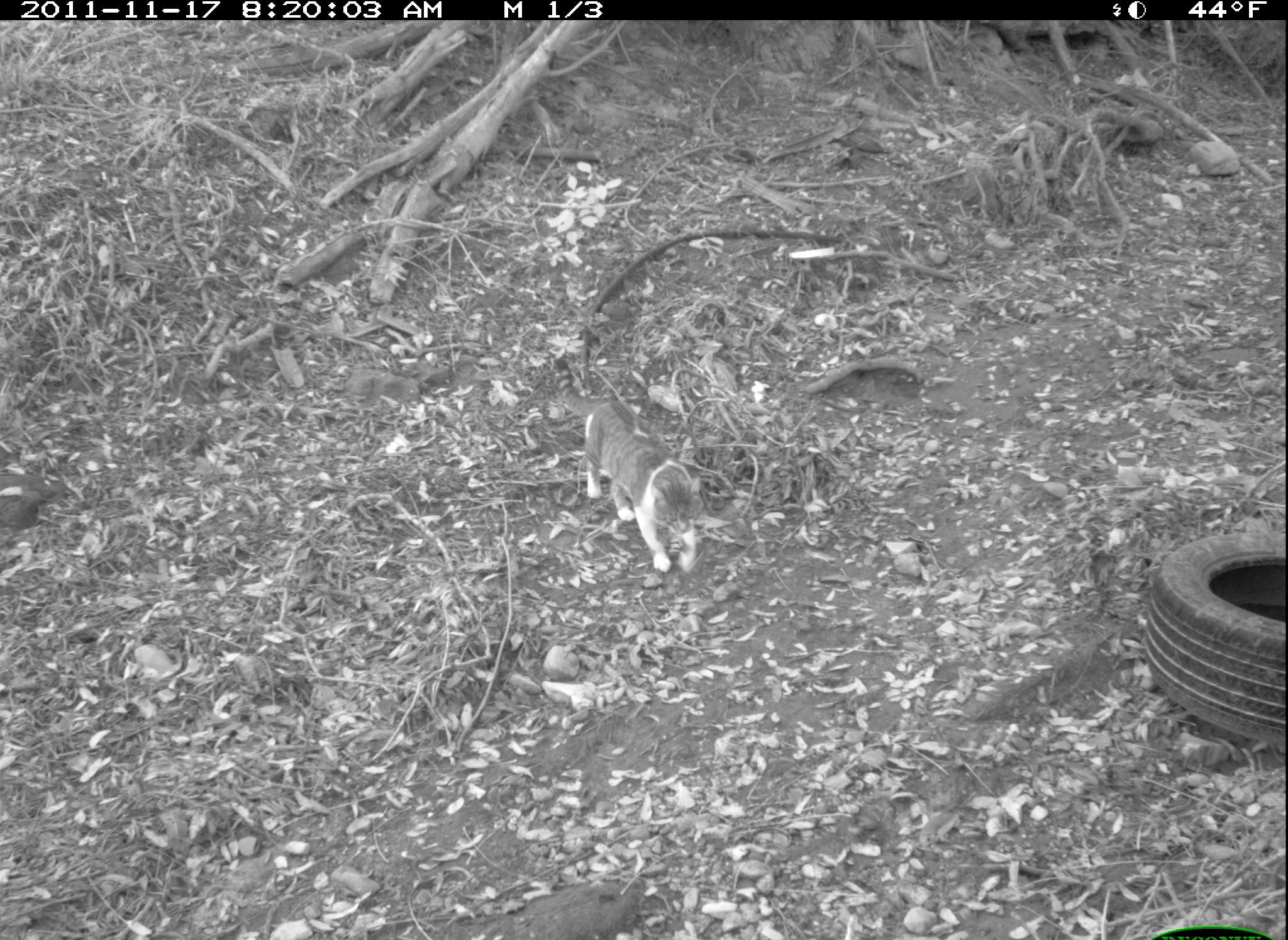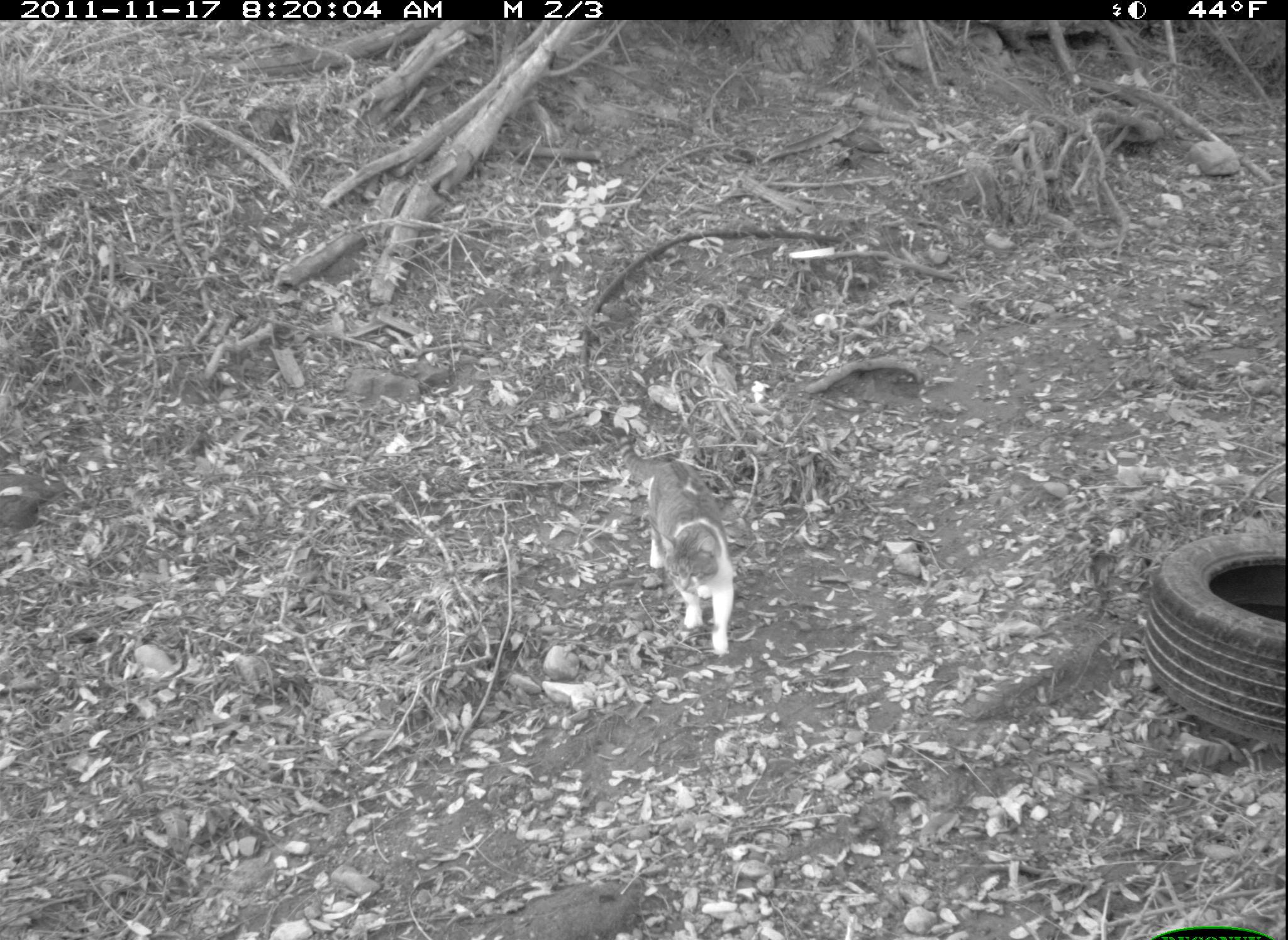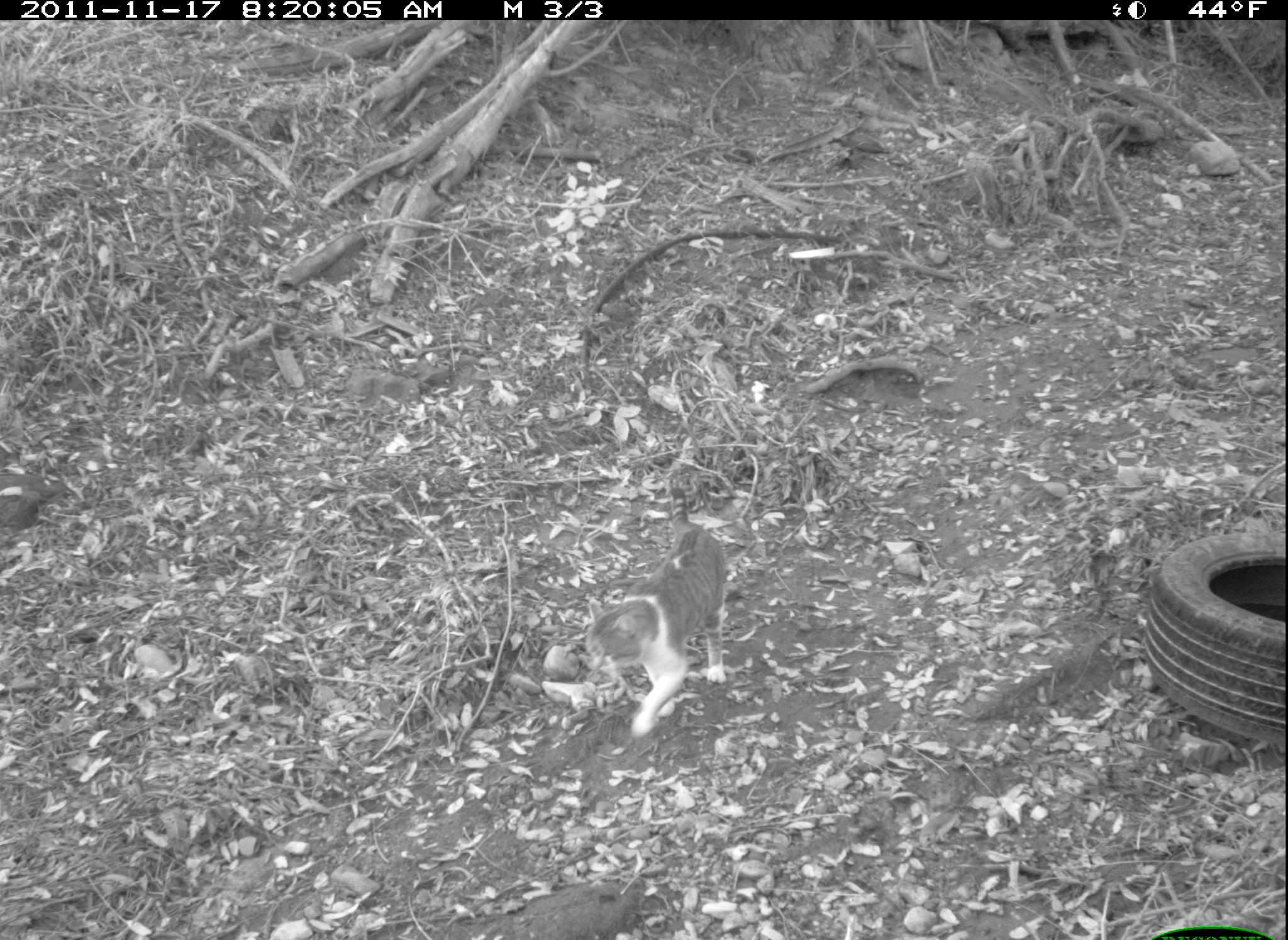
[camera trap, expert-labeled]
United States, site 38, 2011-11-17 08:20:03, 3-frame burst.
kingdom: Animalia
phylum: Chordata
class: Mammalia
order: Carnivora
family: Felidae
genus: Felis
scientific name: Felis catus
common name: cat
Cat (Felis catus).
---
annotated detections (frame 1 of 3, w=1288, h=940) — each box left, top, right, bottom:
cat: 556, 357, 704, 570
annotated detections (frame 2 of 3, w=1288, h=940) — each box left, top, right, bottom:
cat: 605, 422, 739, 664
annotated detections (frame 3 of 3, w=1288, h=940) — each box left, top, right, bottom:
cat: 572, 477, 733, 741